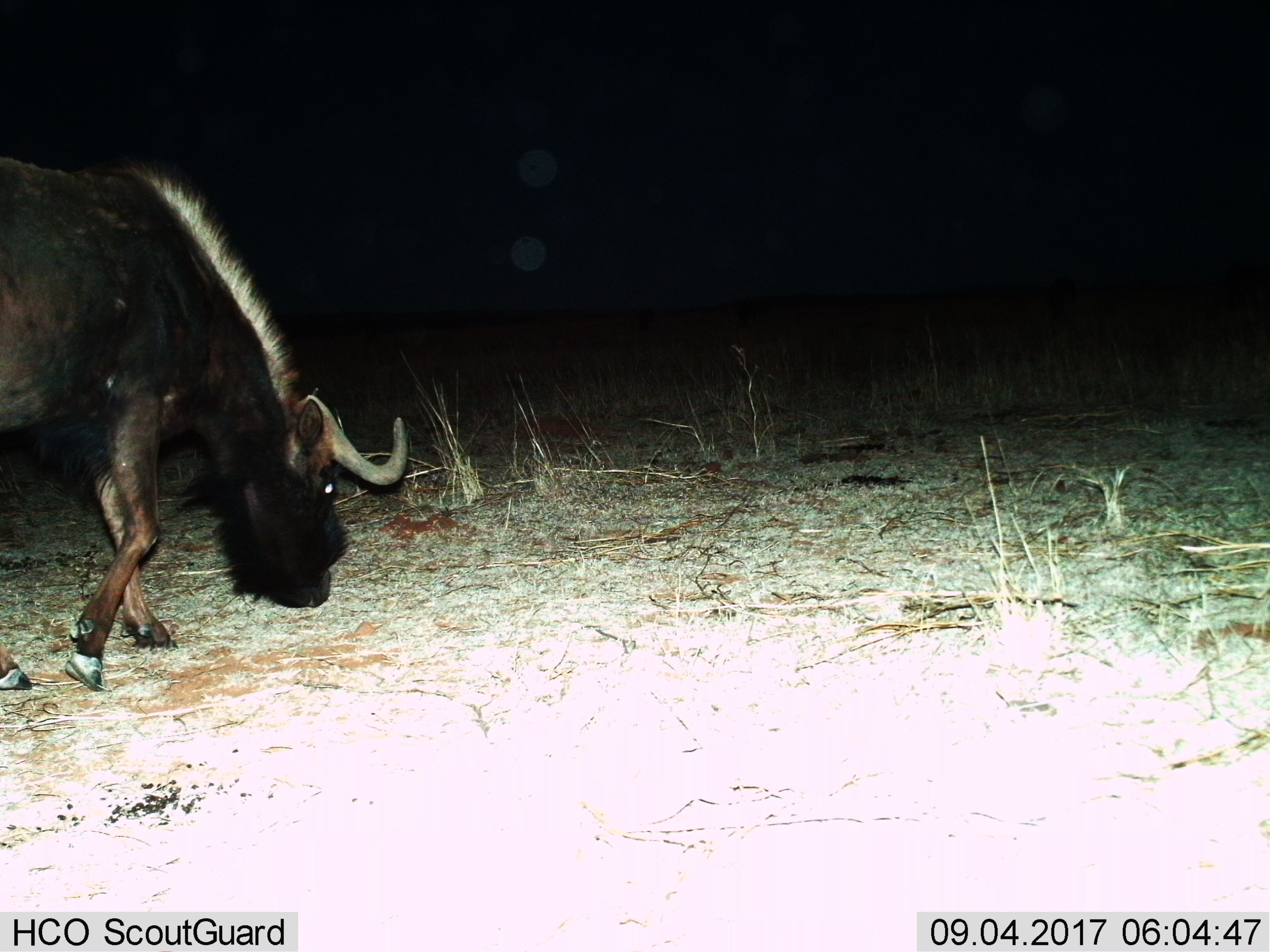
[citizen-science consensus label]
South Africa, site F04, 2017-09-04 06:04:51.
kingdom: Animalia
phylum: Chordata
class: Mammalia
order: Artiodactyla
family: Bovidae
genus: Connochaetes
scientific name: Connochaetes gnou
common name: black wildebeest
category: wildebeestblack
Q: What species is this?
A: Wildebeestblack (black wildebeest) (Connochaetes gnou).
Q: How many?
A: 1.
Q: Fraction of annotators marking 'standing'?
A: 0%.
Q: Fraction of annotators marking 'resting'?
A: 0%.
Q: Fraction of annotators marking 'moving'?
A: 71%.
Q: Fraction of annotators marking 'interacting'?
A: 0%.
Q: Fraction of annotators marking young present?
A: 0%.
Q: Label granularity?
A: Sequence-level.